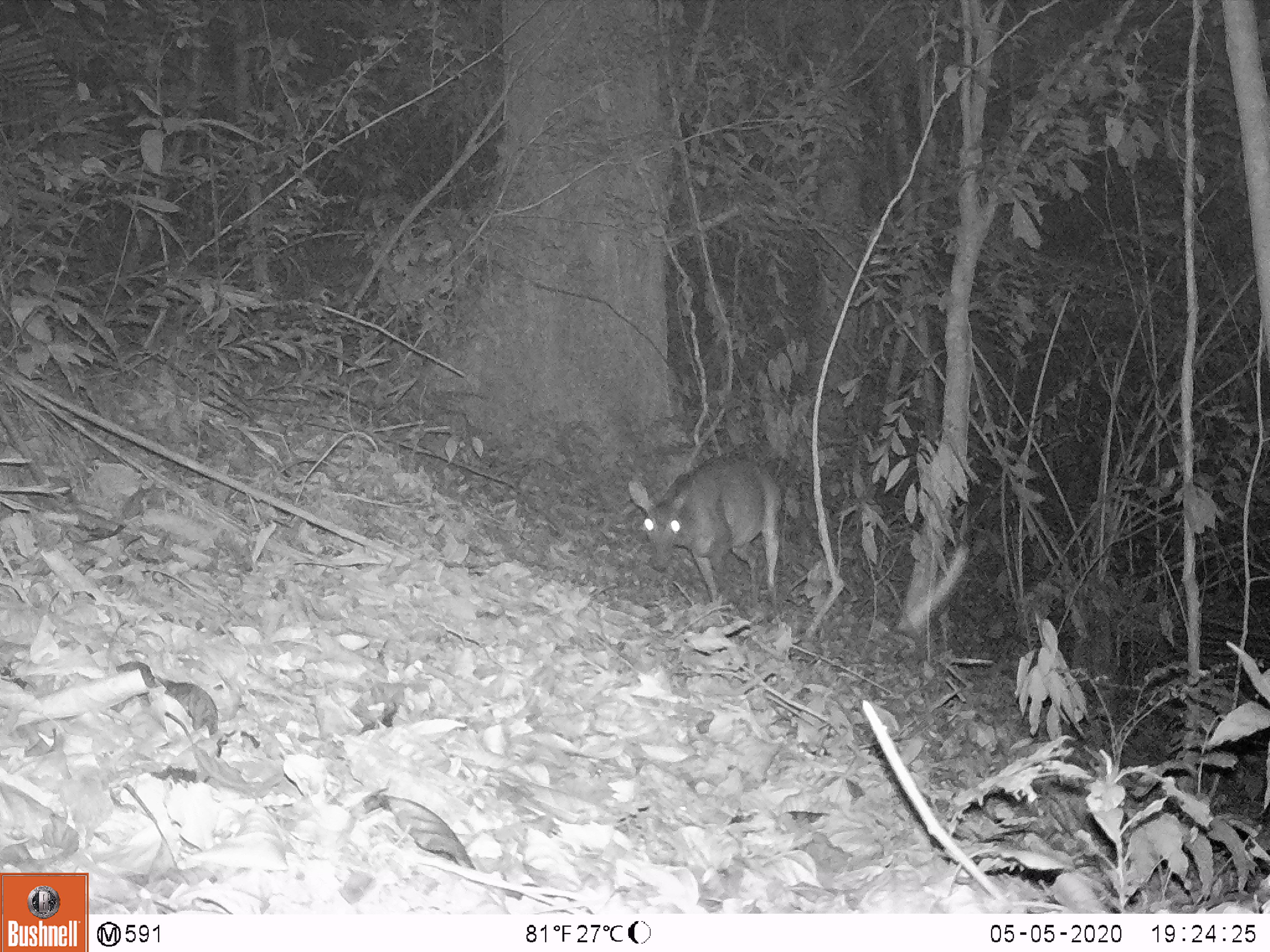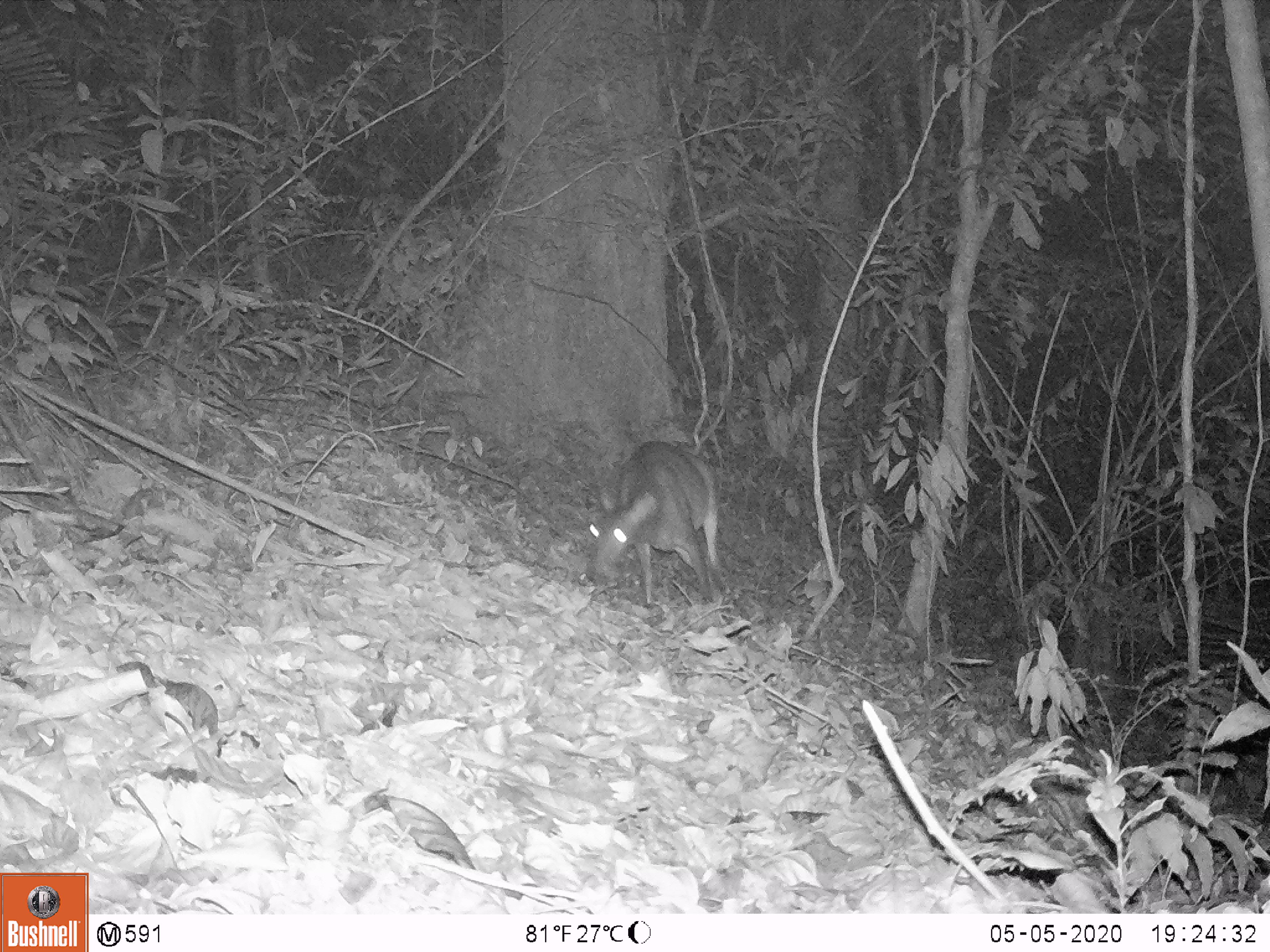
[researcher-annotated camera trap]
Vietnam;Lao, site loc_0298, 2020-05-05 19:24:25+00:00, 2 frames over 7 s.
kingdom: Animalia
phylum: Chordata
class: Mammalia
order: Artiodactyla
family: Cervidae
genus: Muntiacus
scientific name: Muntiacus vuquangensis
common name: large-antlered muntjac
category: large antlered muntjac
Large antlered muntjac (large-antlered muntjac) (Muntiacus vuquangensis). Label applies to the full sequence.